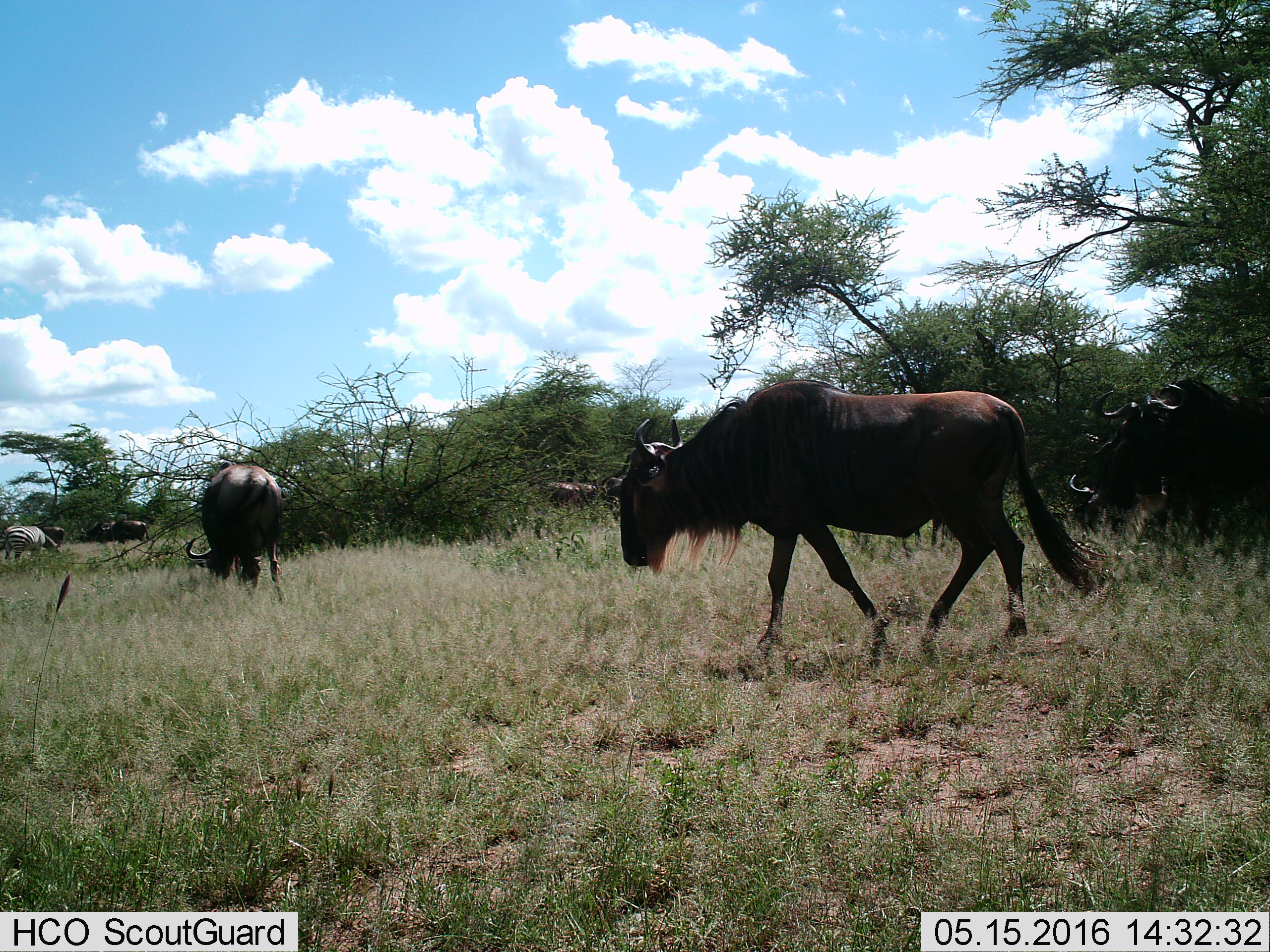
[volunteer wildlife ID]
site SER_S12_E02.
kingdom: Animalia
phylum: Chordata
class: Mammalia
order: Artiodactyla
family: Bovidae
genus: Connochaetes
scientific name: Connochaetes taurinus taurinus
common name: blue wildebeest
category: wildebeestblue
Wildebeestblue (blue wildebeest) (Connochaetes taurinus taurinus), count 10. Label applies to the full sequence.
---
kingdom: Animalia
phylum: Chordata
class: Mammalia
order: Perissodactyla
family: Equidae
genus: Equus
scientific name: Equus quagga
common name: plains zebra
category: zebraplains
Zebraplains (plains zebra) (Equus quagga), count 1. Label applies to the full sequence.